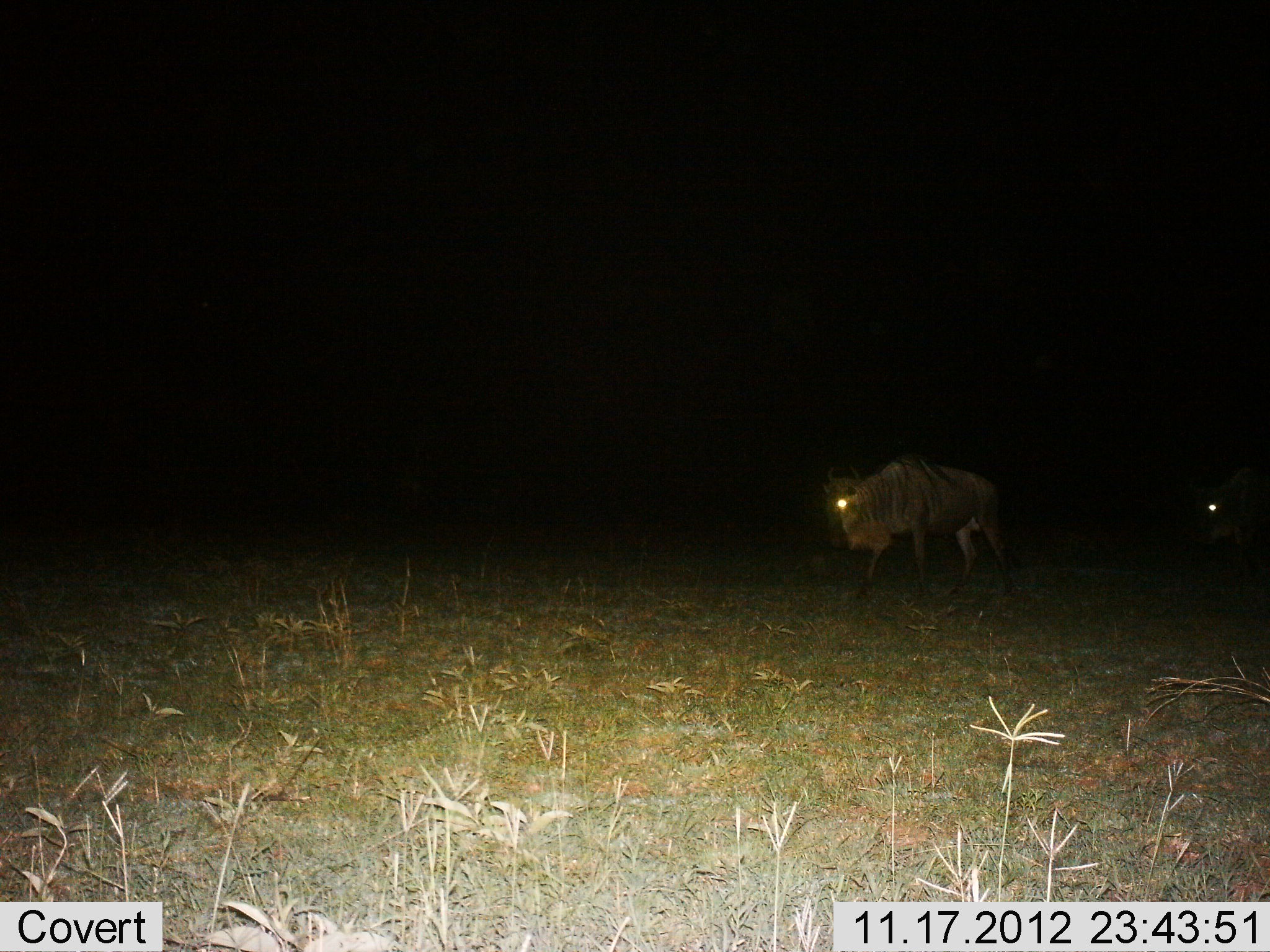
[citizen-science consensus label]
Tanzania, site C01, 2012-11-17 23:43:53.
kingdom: Animalia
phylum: Chordata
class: Mammalia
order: Artiodactyla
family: Bovidae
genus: Connochaetes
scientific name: Connochaetes taurinus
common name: blue wildebeest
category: wildebeest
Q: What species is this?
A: Wildebeest (blue wildebeest) (Connochaetes taurinus).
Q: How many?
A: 2.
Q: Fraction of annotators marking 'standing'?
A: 40%.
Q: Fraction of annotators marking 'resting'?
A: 0%.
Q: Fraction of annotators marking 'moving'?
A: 60%.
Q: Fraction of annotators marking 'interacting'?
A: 0%.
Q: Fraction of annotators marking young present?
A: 0%.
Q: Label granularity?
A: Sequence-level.